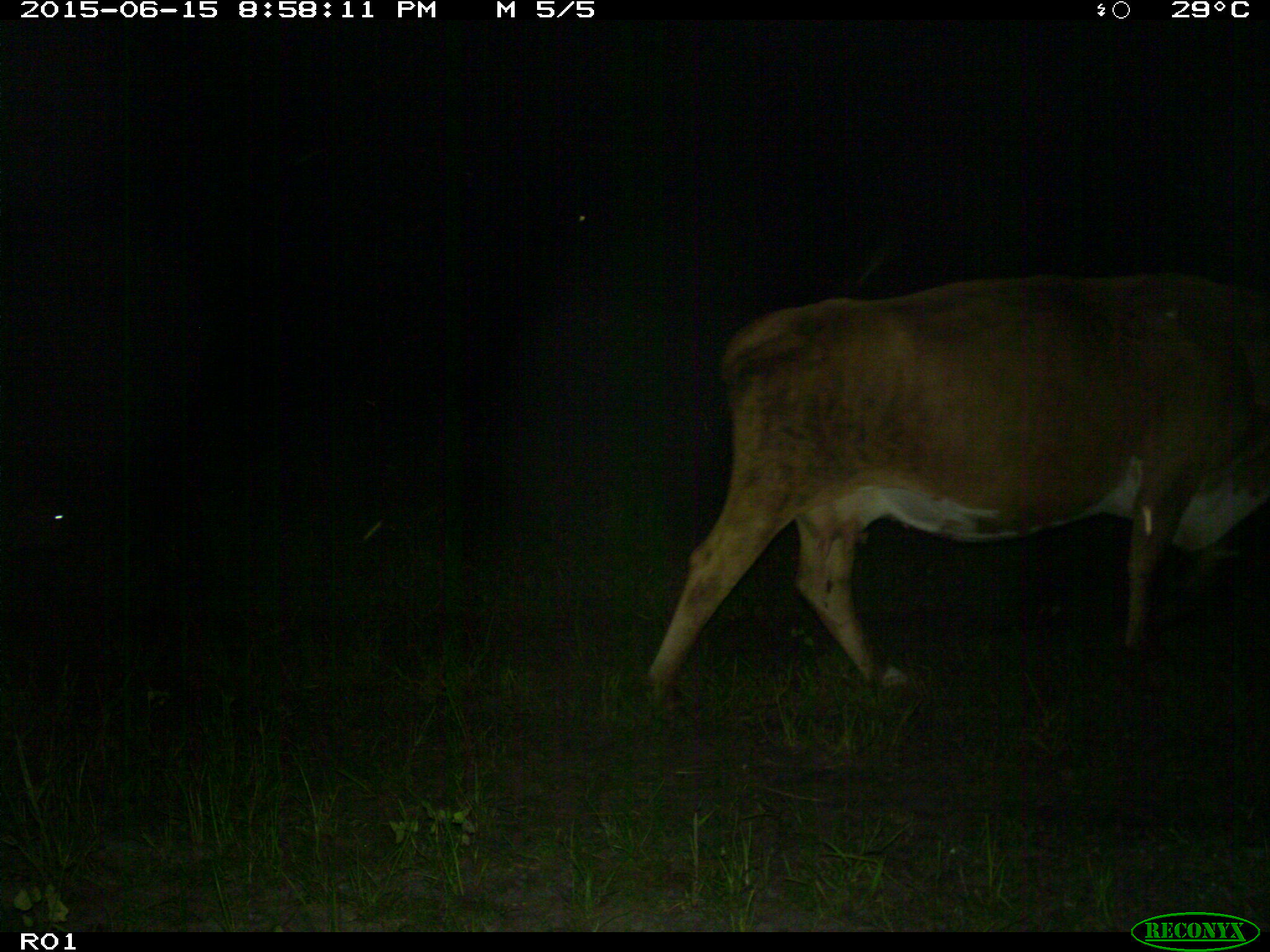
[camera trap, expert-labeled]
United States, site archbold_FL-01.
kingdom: Animalia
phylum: Chordata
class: Mammalia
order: Artiodactyla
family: Bovidae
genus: Bos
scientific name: Bos taurus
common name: domestic cow